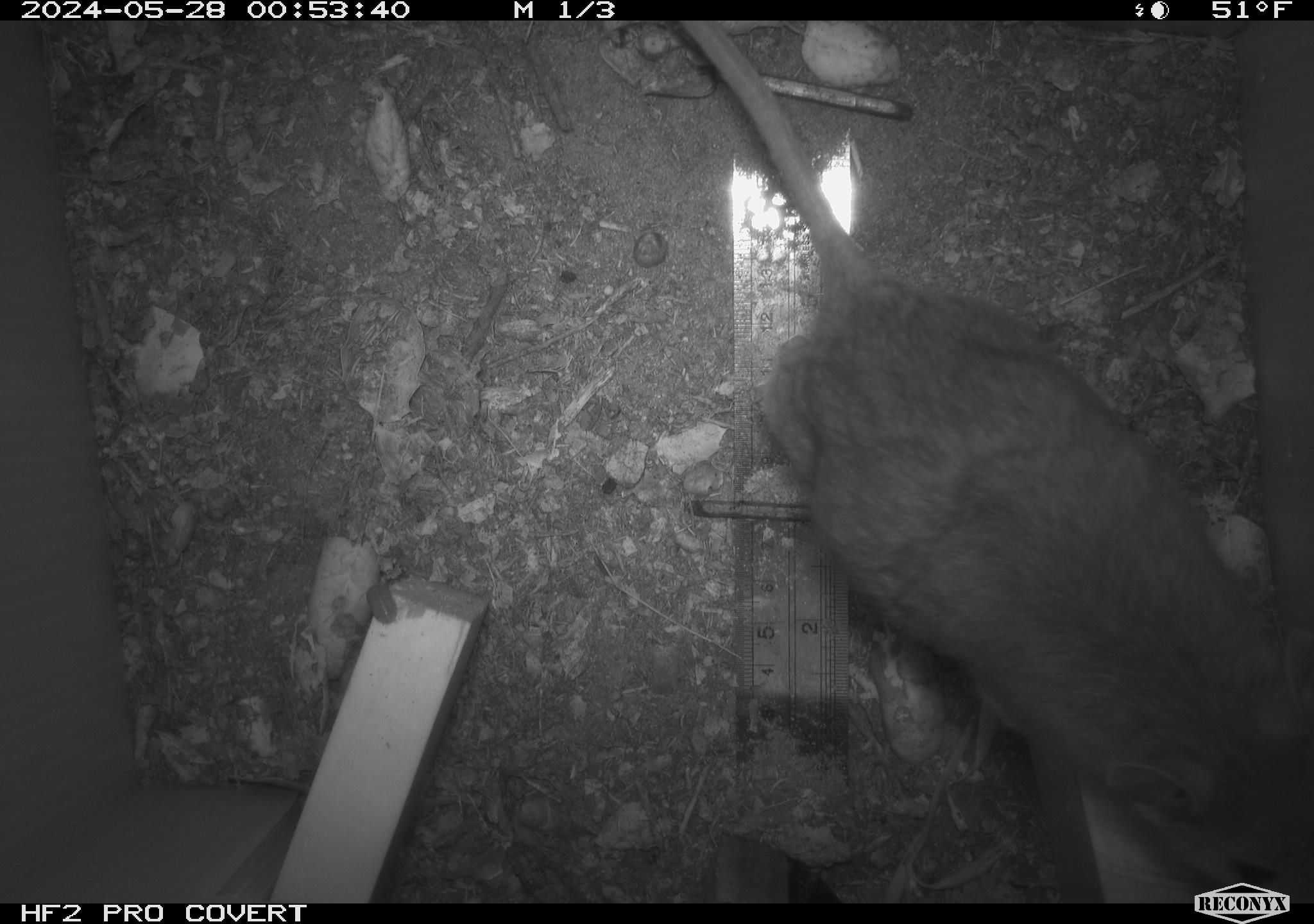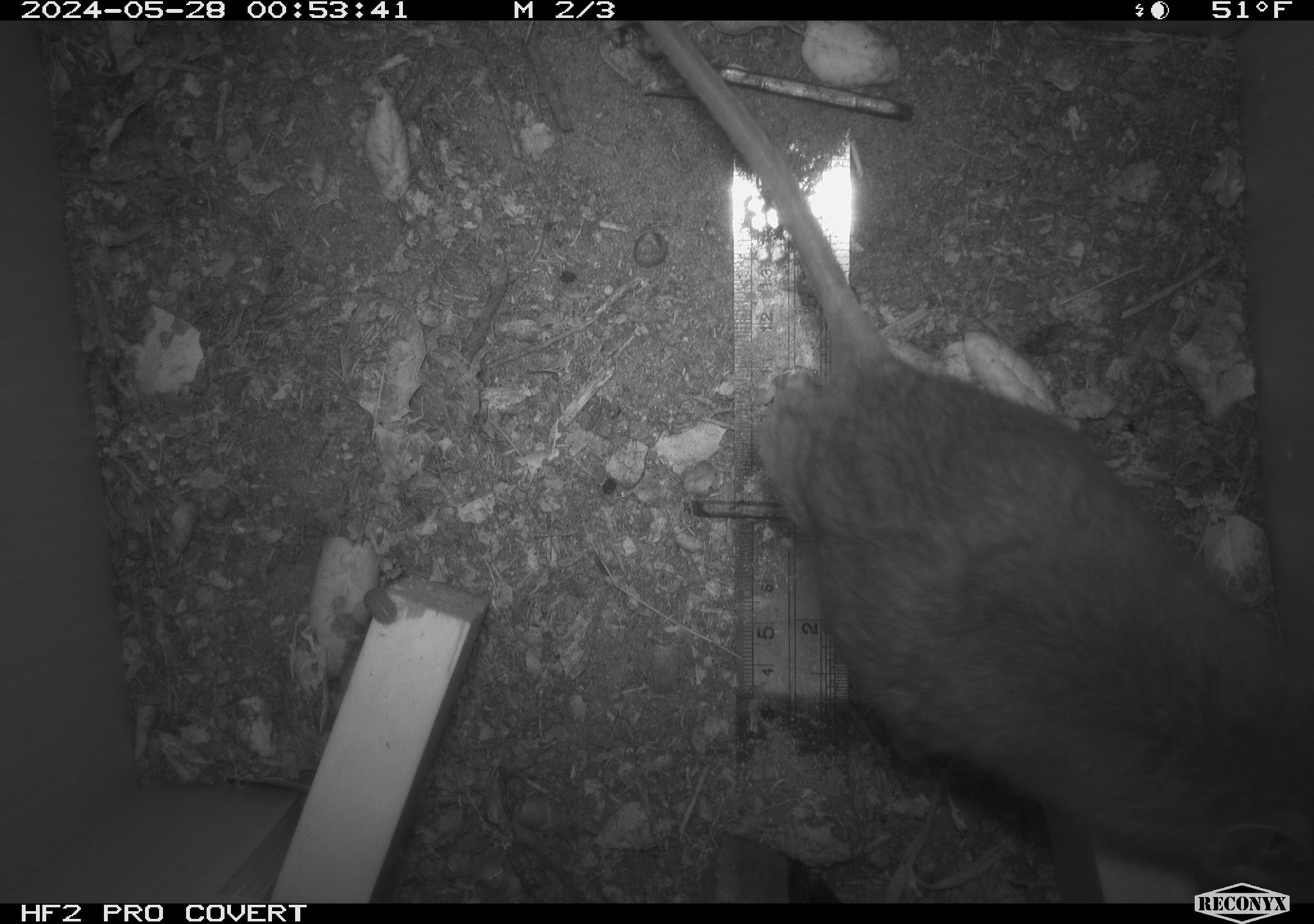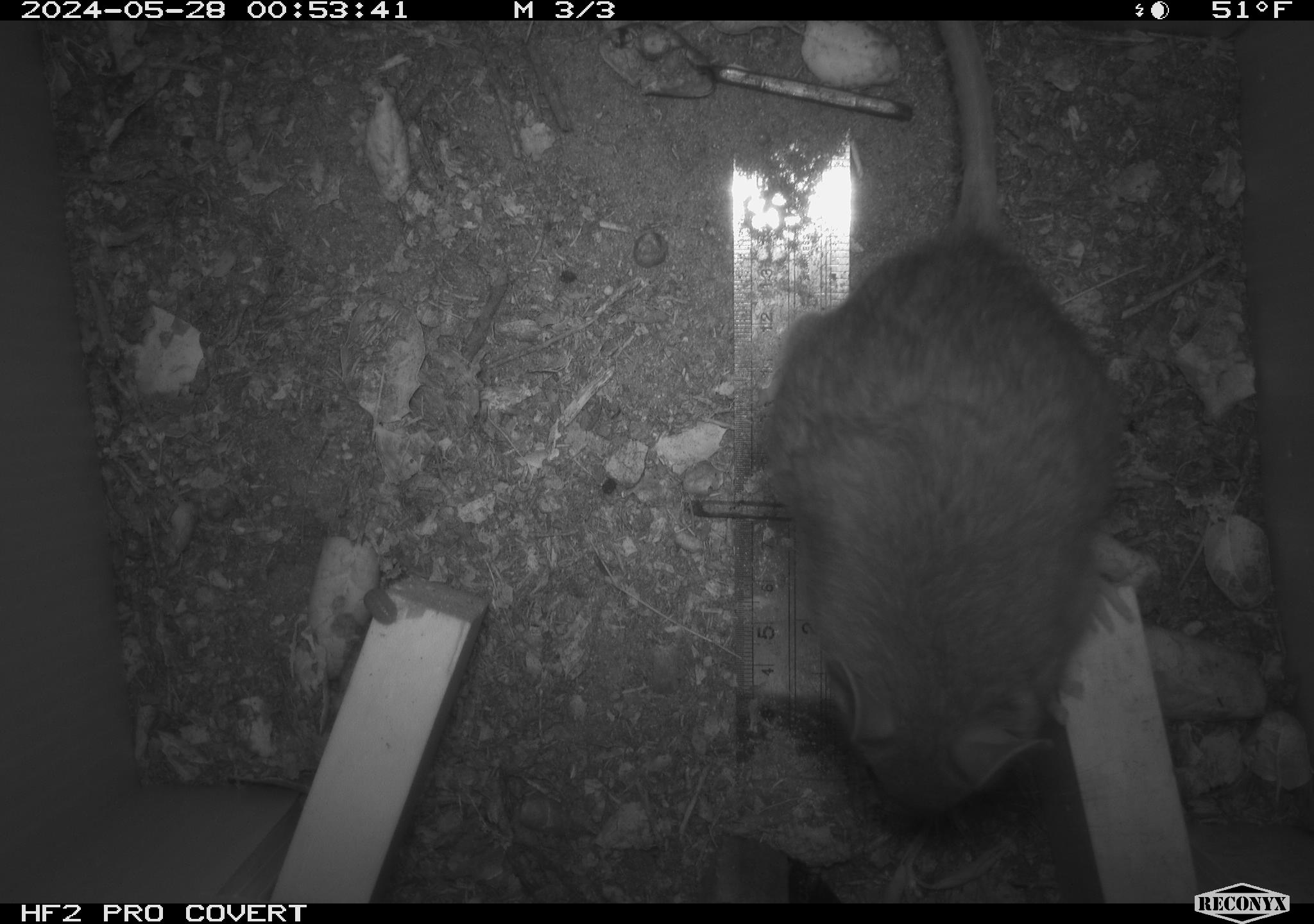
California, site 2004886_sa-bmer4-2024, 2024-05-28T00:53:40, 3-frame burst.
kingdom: Animalia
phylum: Chordata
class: Mammalia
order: Rodentia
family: Muridae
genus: Rattus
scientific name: Rattus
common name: rat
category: rattus species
Rattus species (rat) (Rattus).